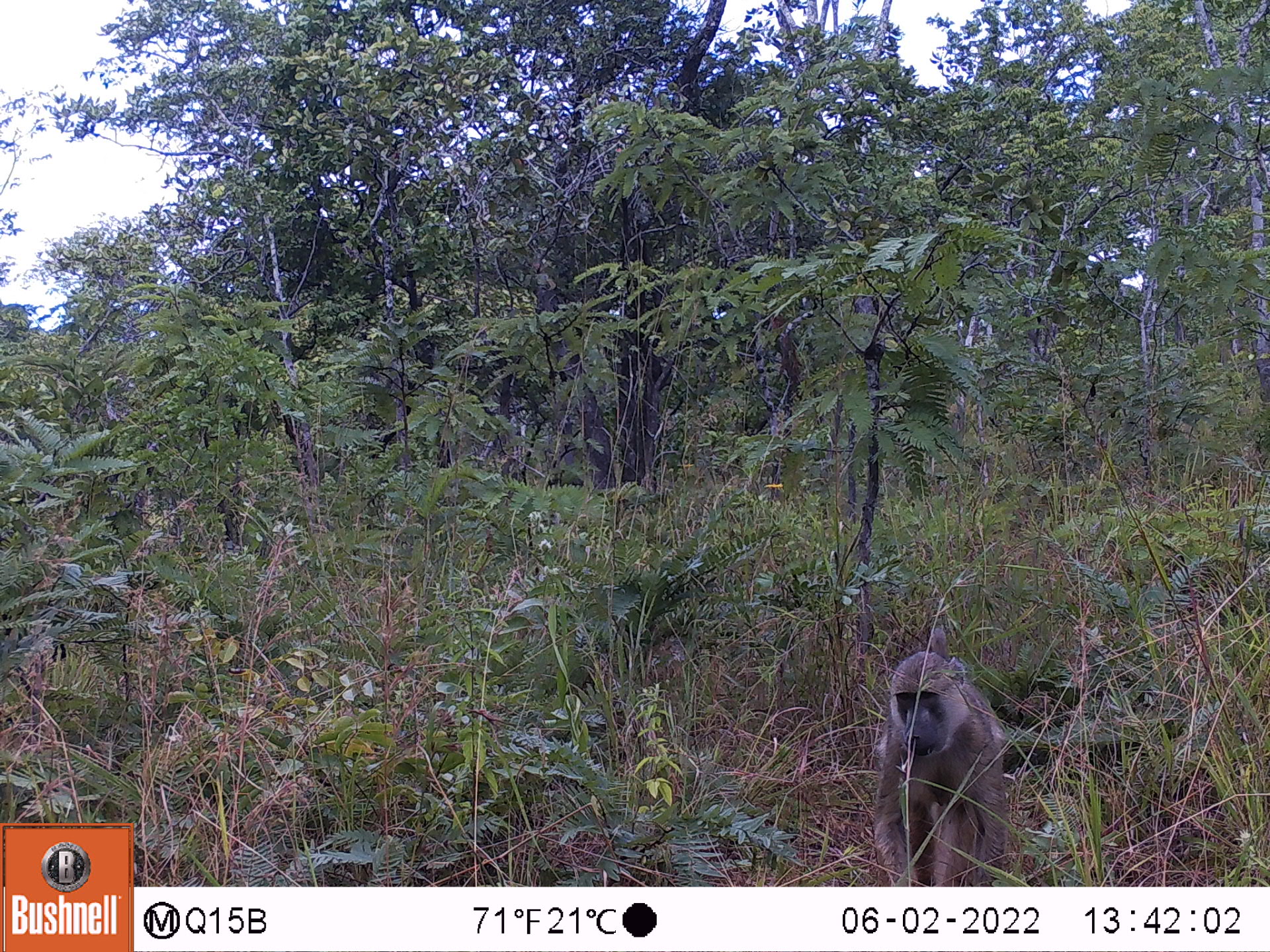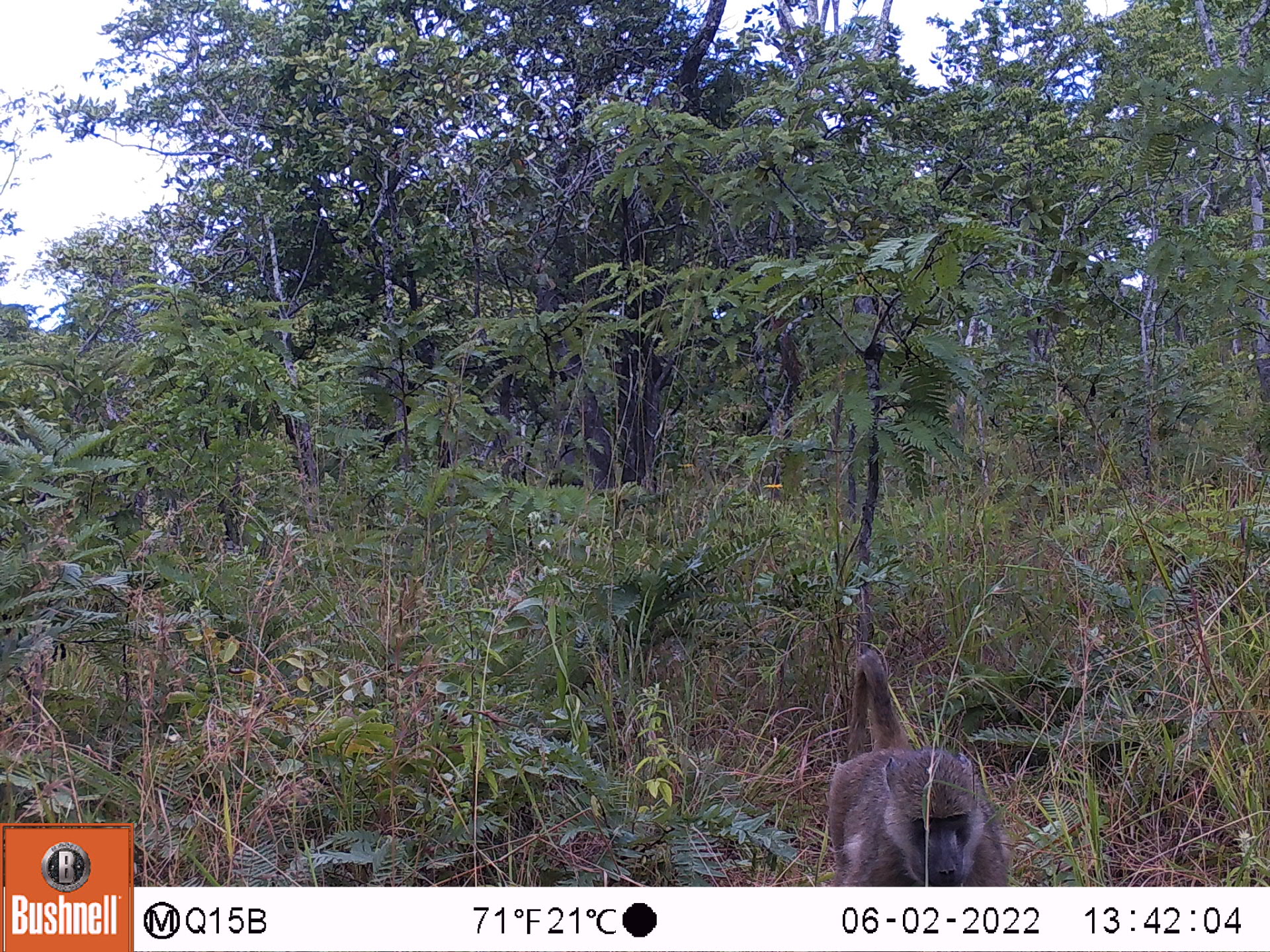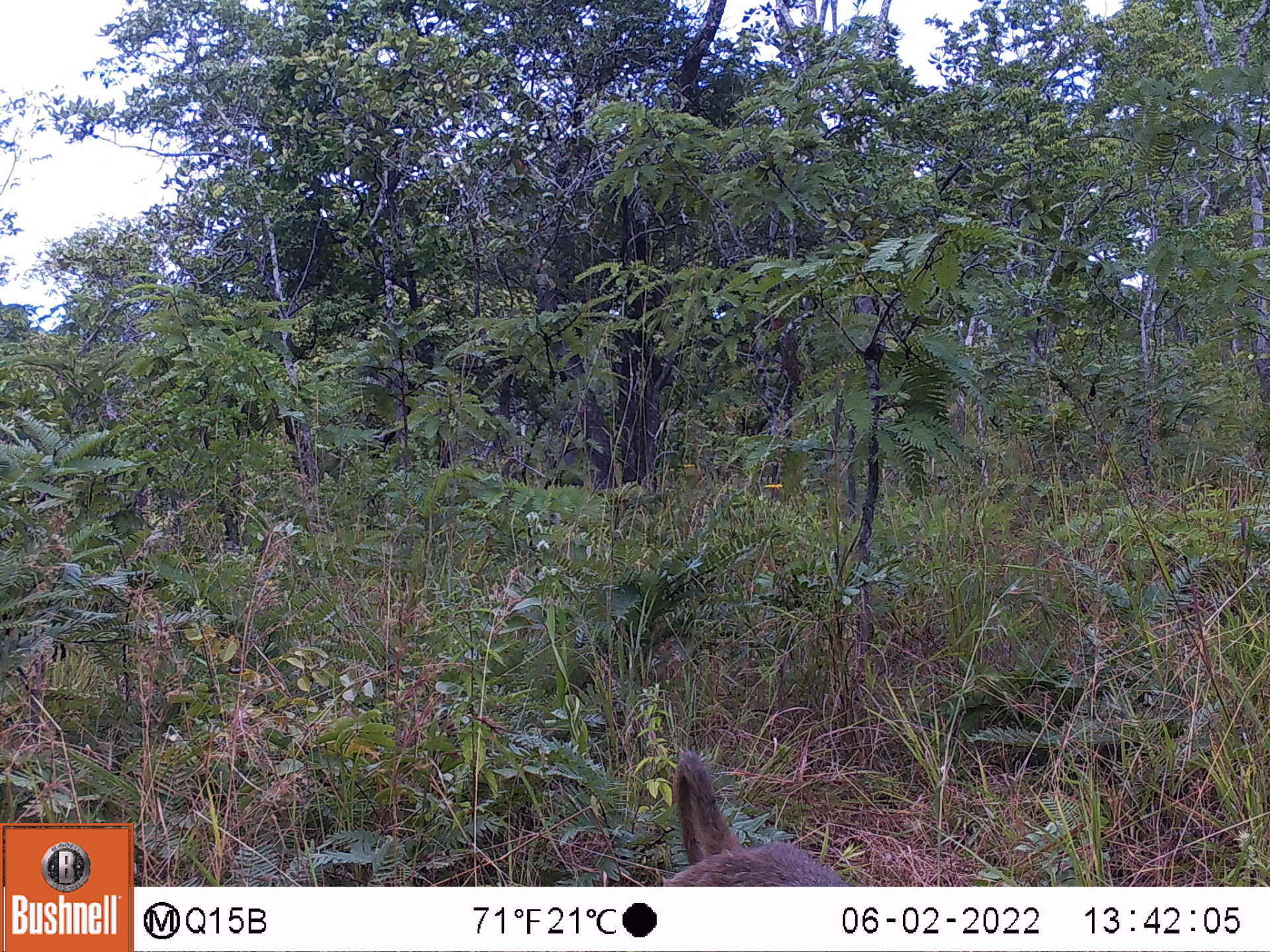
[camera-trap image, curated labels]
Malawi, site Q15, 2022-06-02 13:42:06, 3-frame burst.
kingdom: Animalia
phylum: Chordata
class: Mammalia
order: Primates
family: Cercopithecidae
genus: Papio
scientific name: Papio cynocephalus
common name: yellow baboon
Yellow baboon (Papio cynocephalus), count 1.